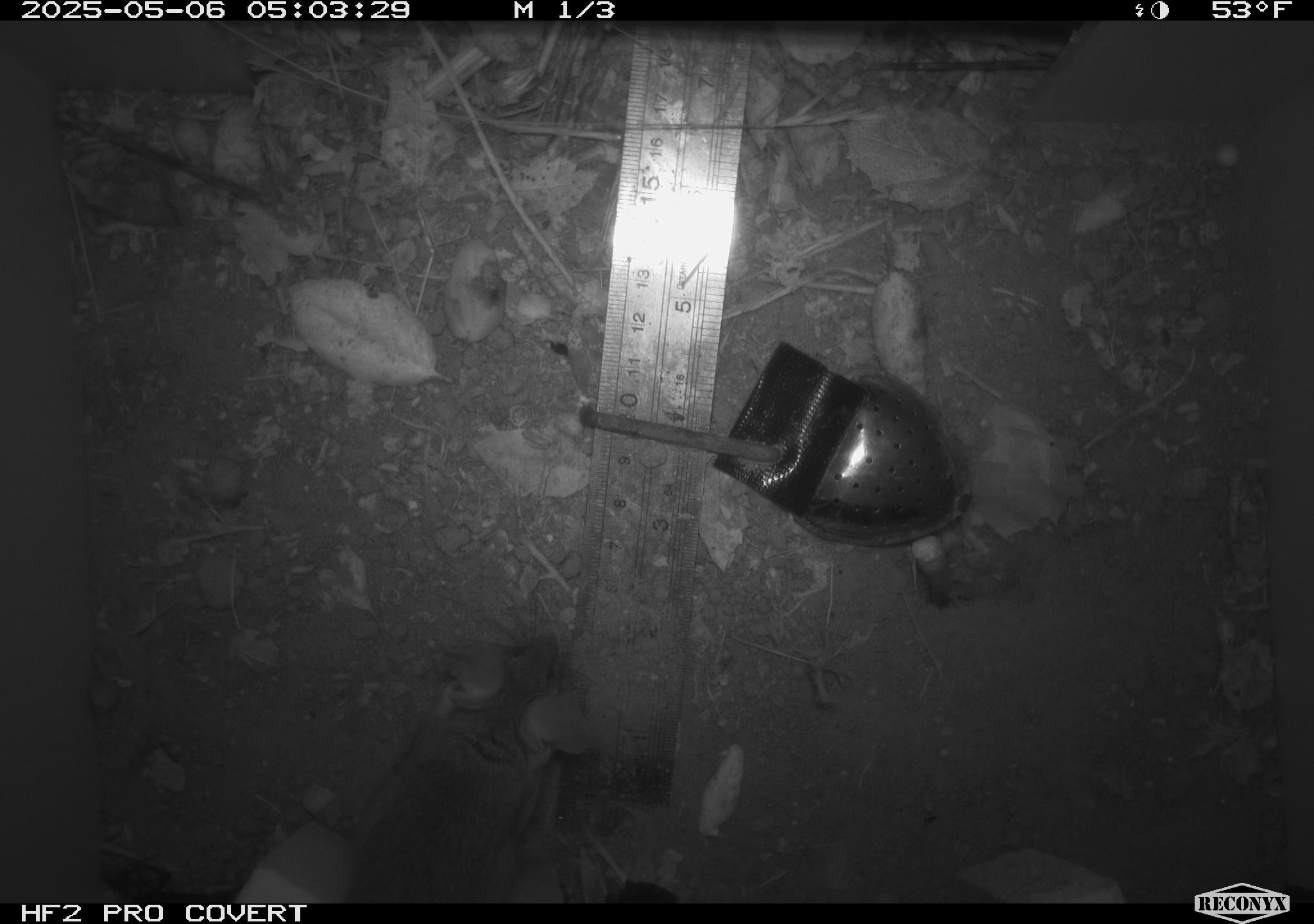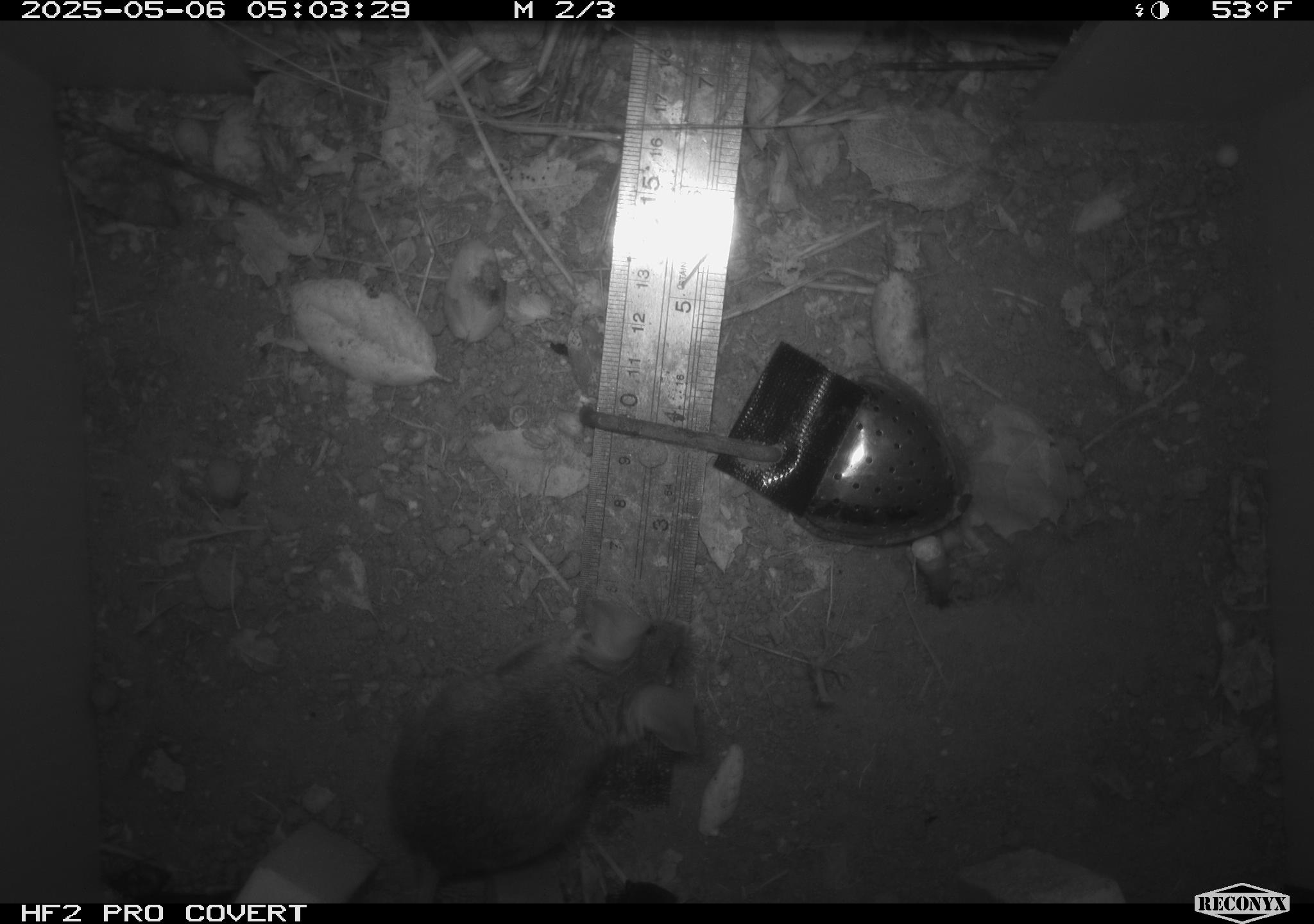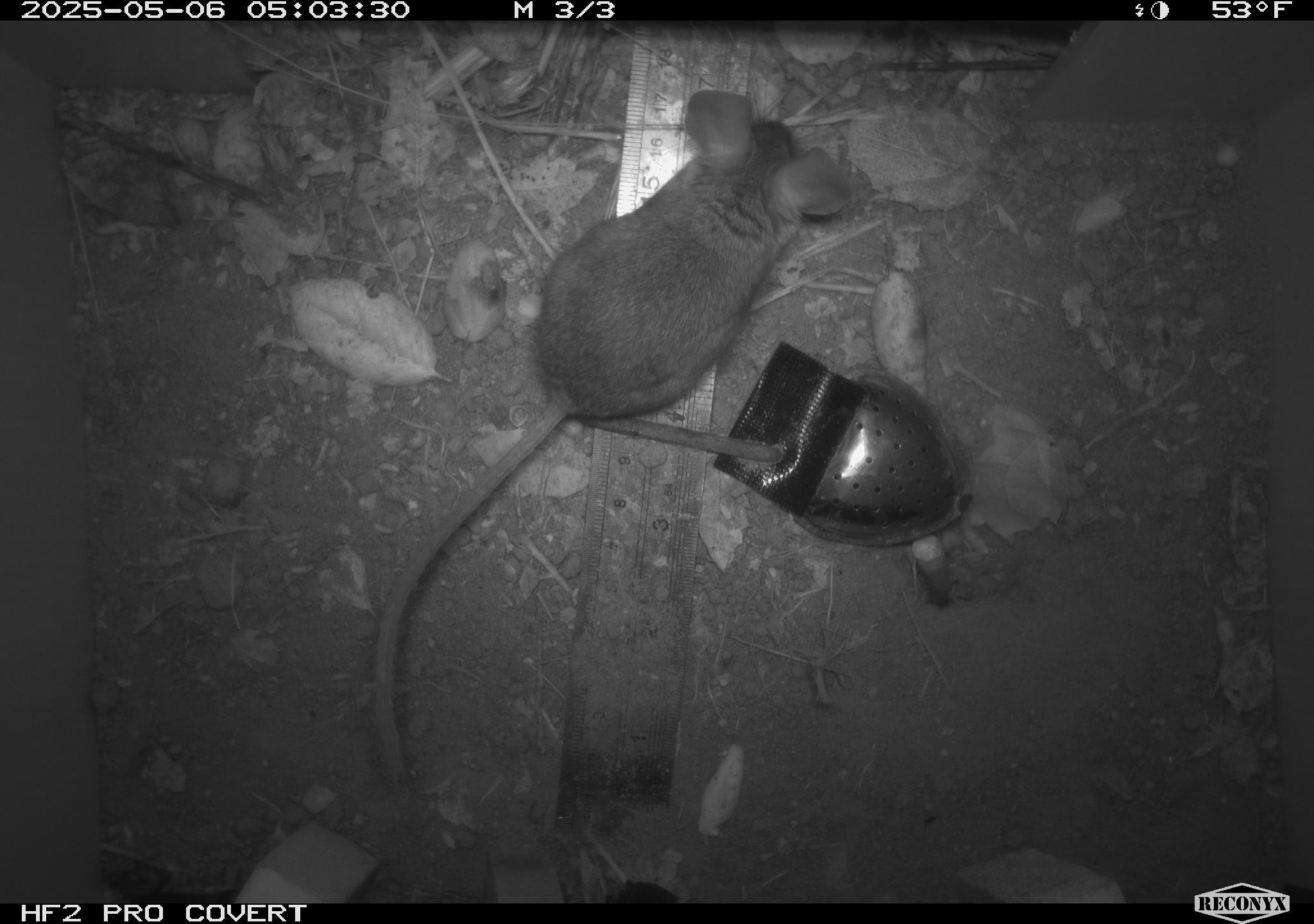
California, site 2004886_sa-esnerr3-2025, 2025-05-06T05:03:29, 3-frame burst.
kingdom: Animalia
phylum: Chordata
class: Mammalia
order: Rodentia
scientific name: Rodentia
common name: rodent